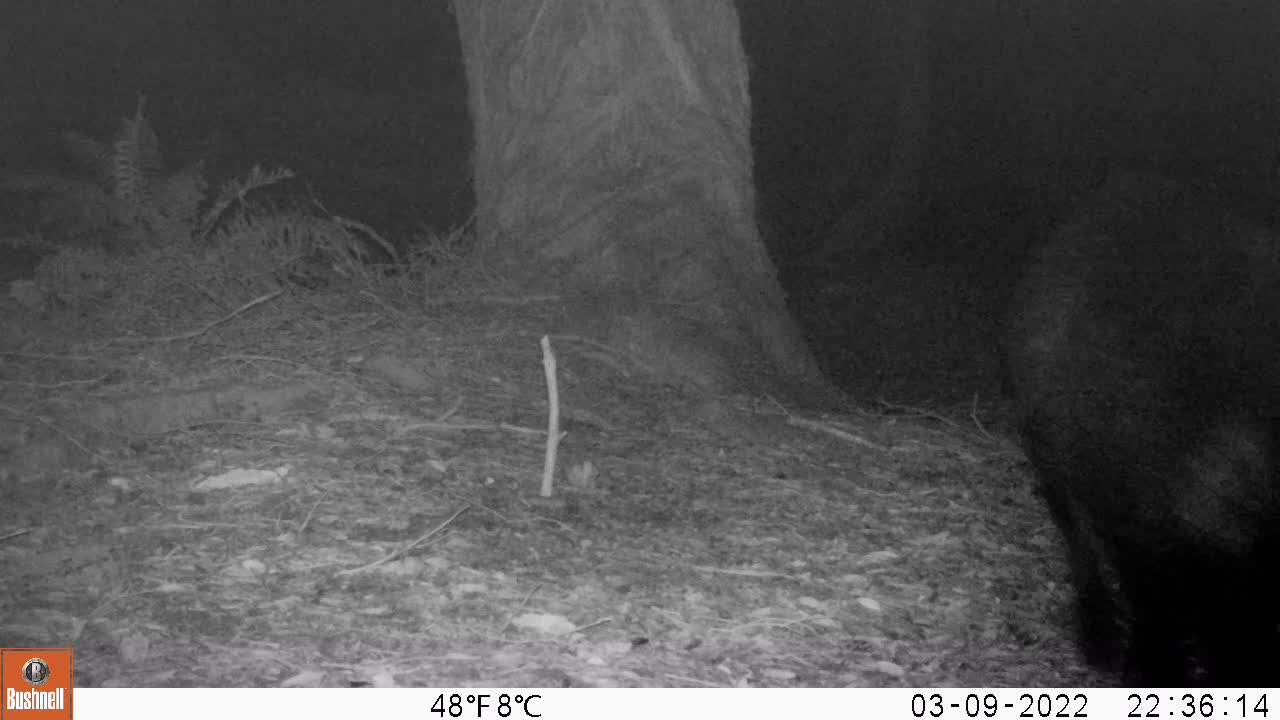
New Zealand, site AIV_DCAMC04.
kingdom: Animalia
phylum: Chordata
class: Mammalia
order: Artiodactyla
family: Suidae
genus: Sus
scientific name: Sus scrofa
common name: pig